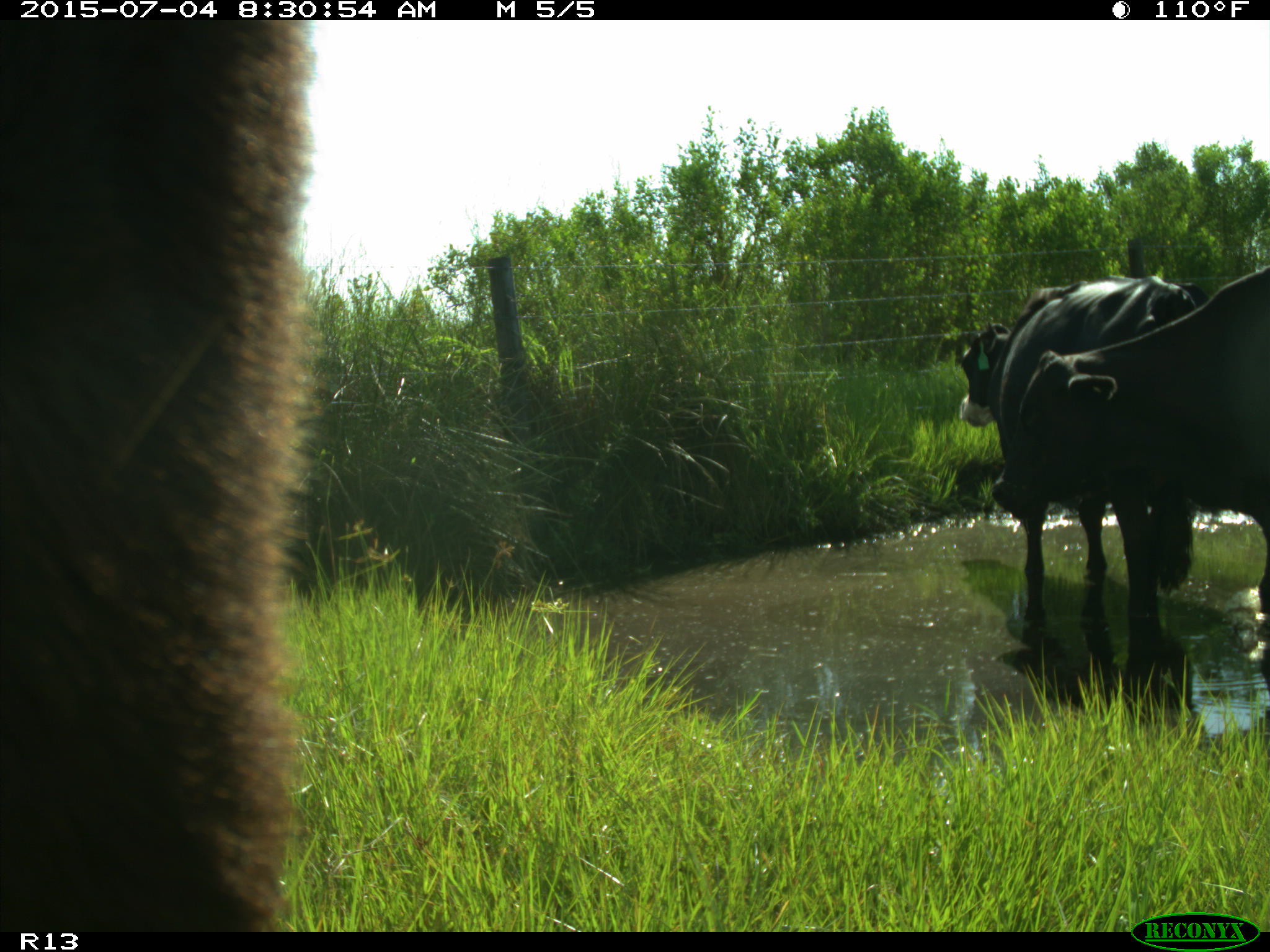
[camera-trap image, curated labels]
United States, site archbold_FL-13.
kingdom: Animalia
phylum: Chordata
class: Mammalia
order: Artiodactyla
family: Bovidae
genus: Bos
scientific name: Bos taurus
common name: domestic cow